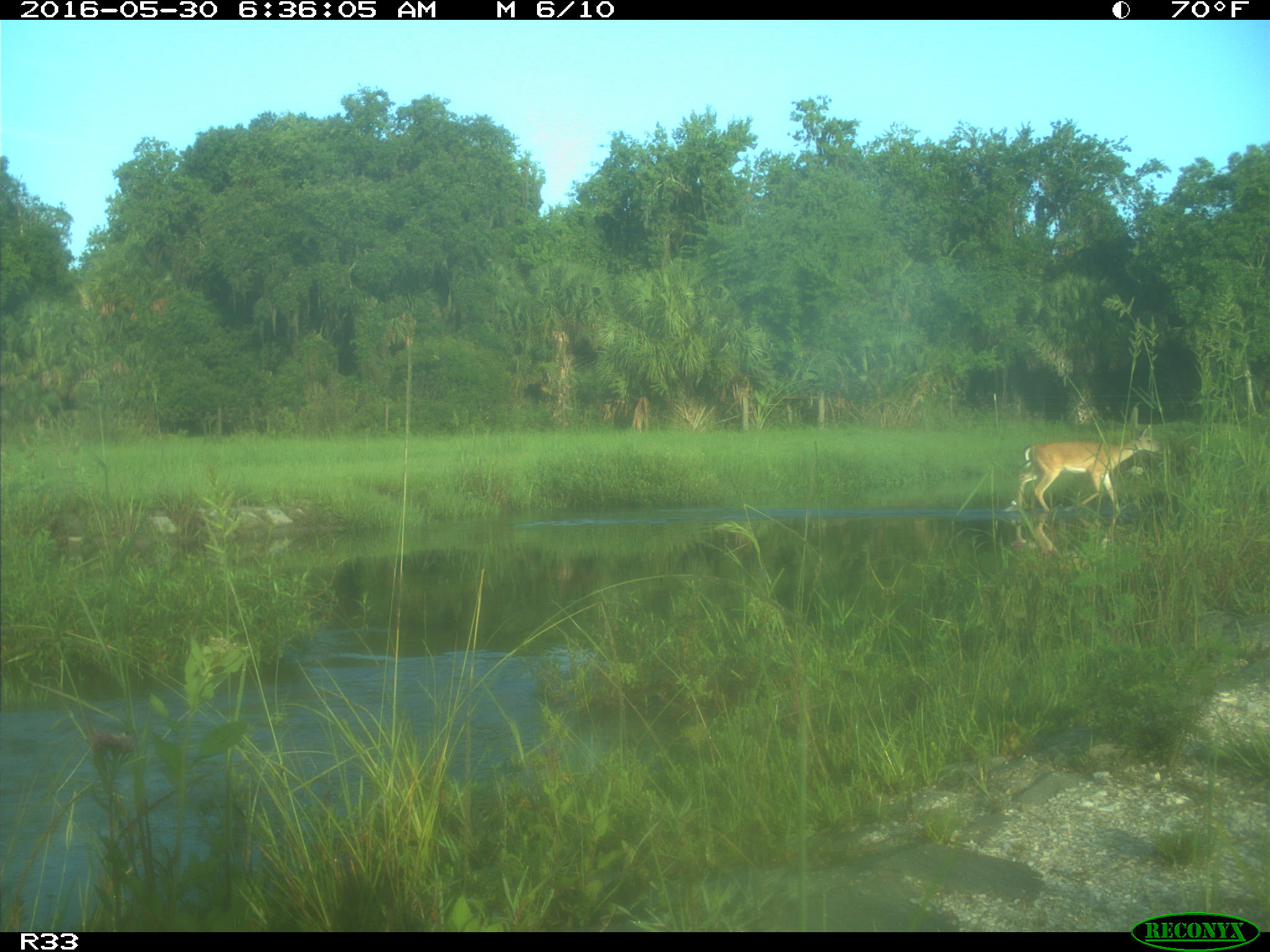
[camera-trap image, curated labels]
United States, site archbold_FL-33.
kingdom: Animalia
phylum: Chordata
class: Mammalia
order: Artiodactyla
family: Cervidae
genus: Odocoileus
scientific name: Odocoileus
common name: deer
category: unidentified deer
Unidentified deer (deer) (Odocoileus).